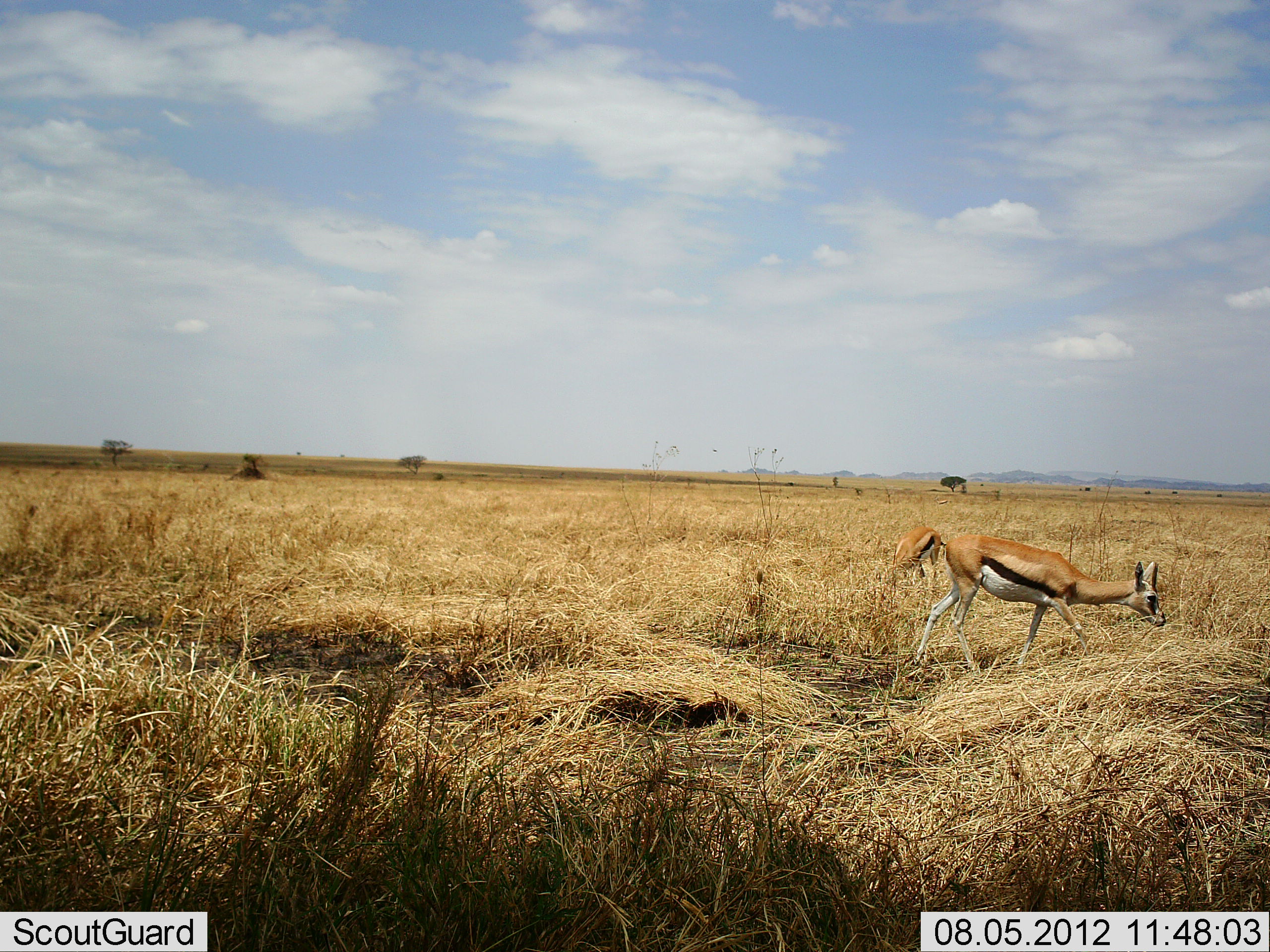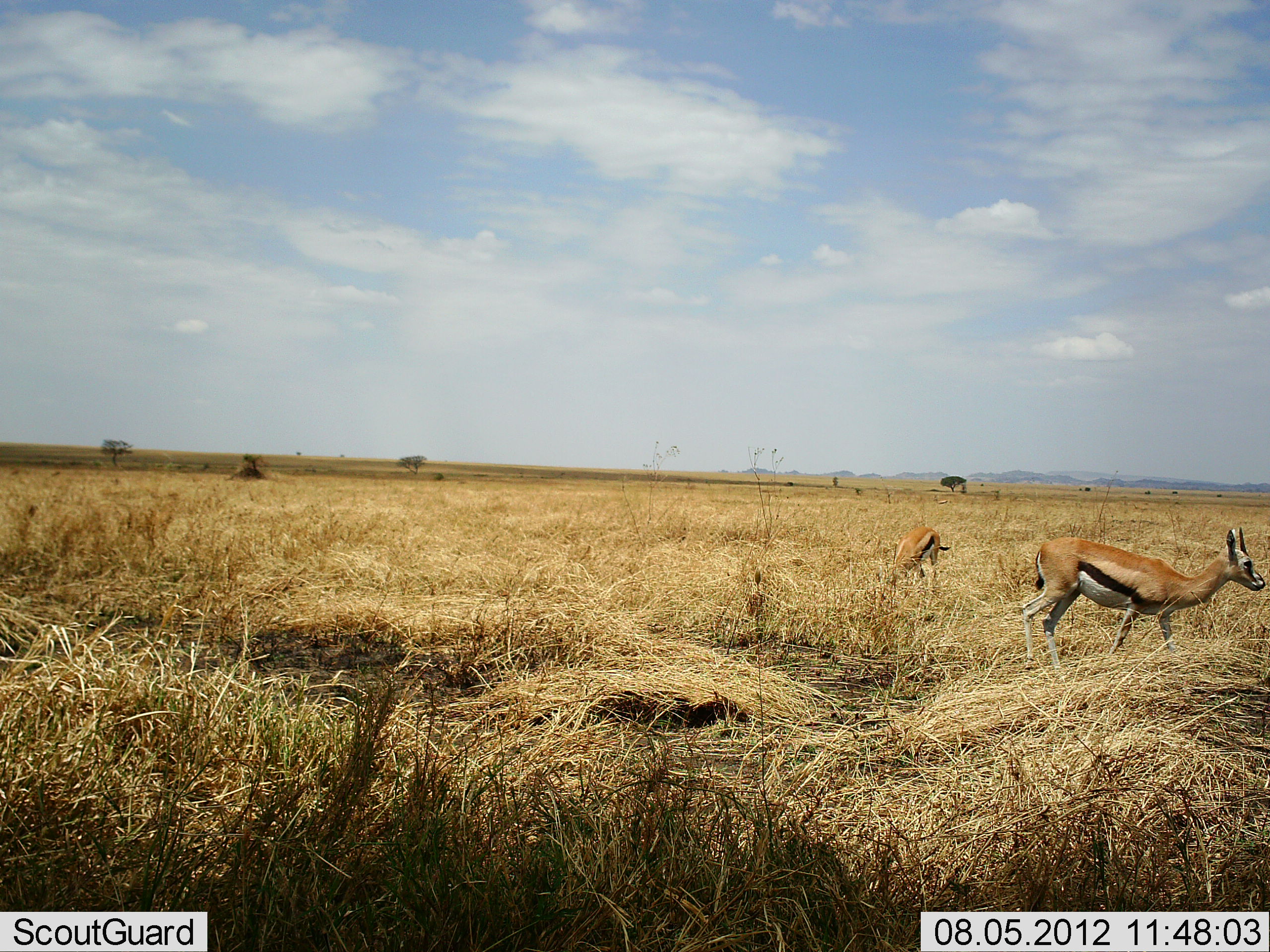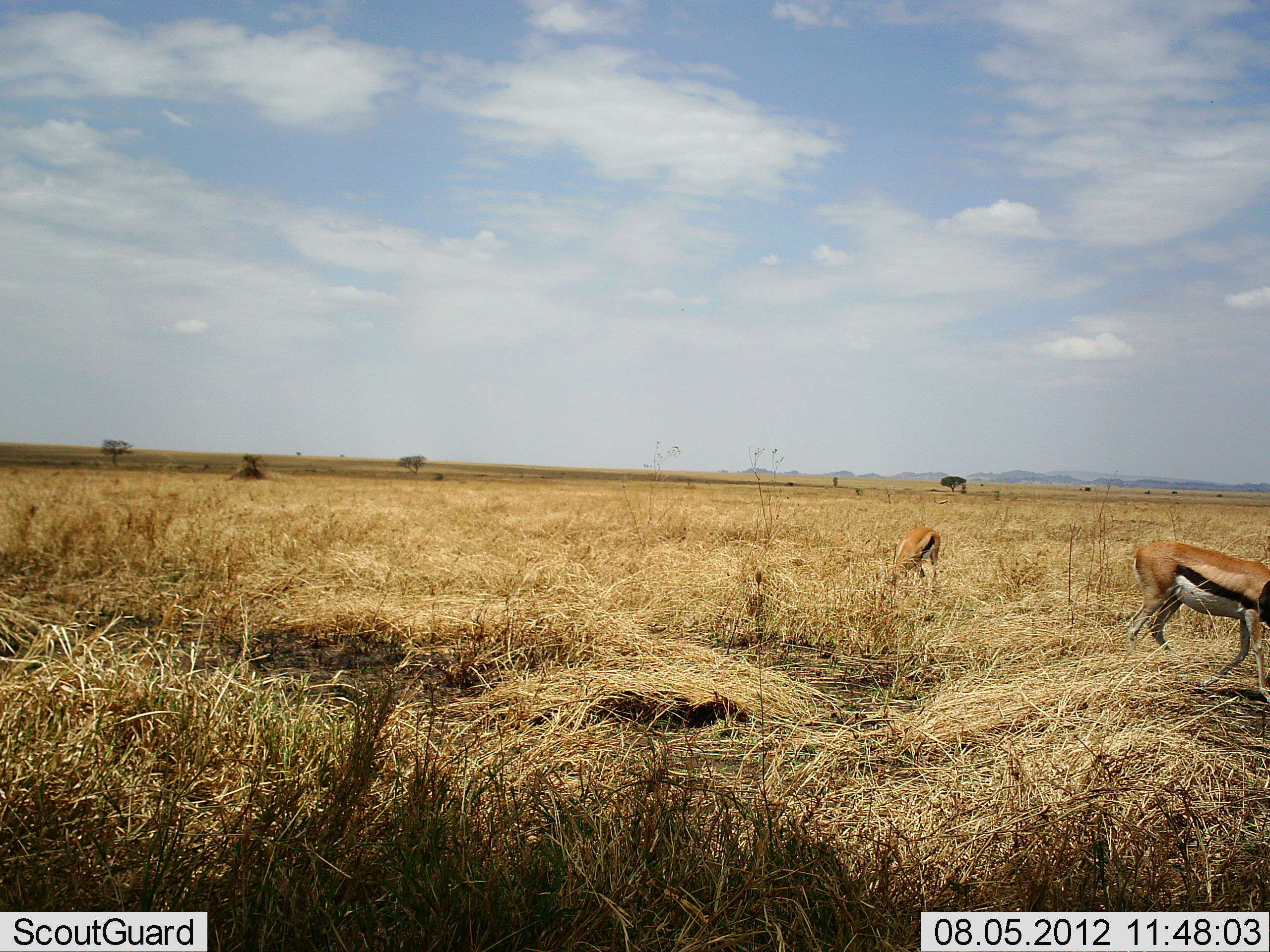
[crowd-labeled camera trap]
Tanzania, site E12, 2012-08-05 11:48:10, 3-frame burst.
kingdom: Animalia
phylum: Chordata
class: Mammalia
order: Artiodactyla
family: Bovidae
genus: Eudorcas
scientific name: Eudorcas thomsonii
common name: thomson's gazelle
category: gazellethomsons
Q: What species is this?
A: Gazellethomsons (thomson's gazelle) (Eudorcas thomsonii).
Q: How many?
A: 2.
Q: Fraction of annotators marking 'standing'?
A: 30%.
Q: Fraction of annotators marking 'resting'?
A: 0%.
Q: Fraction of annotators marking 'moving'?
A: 80%.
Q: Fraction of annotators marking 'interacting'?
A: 0%.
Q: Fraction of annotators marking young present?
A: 0%.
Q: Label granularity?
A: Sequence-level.